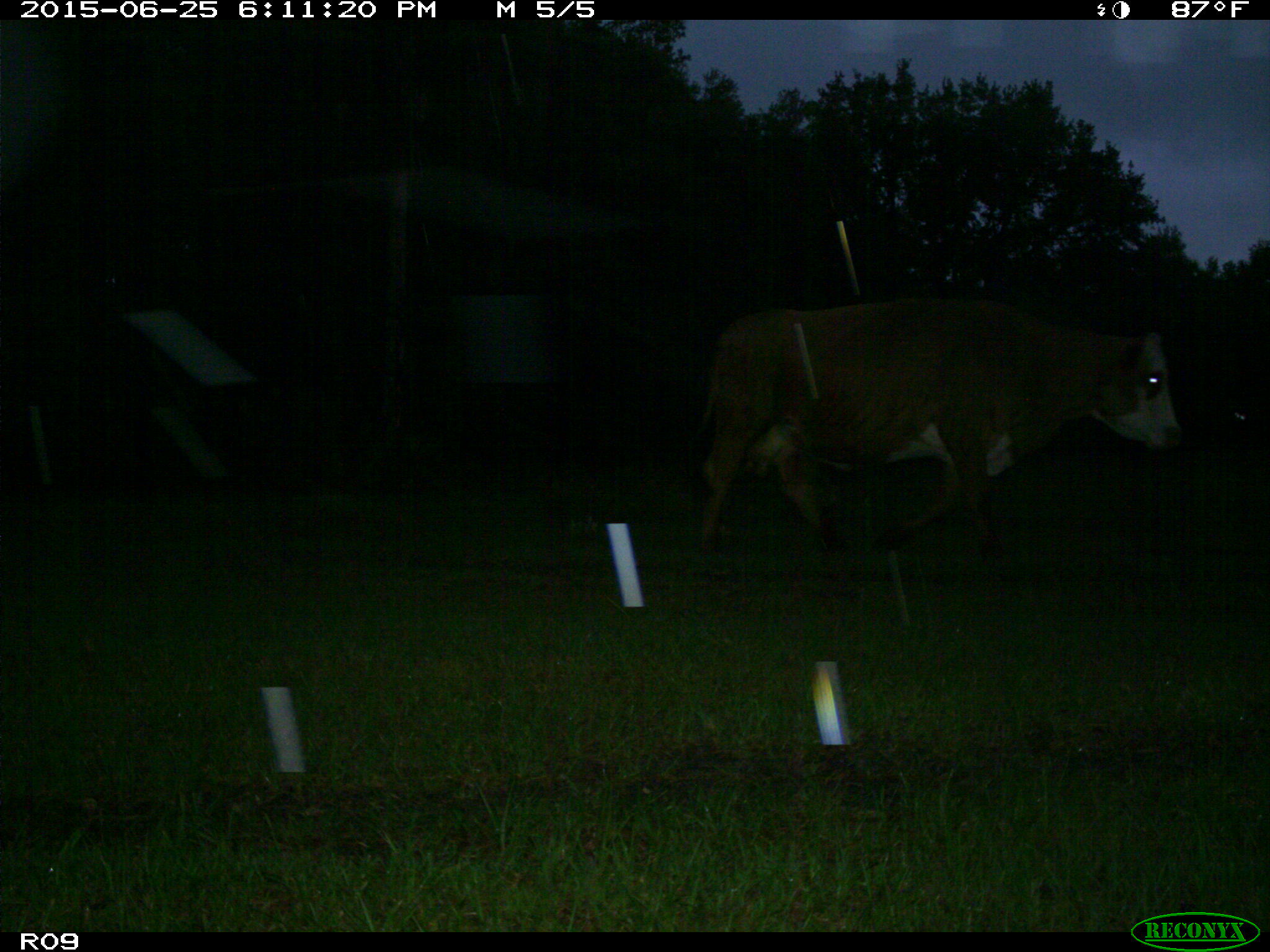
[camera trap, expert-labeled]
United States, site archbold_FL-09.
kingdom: Animalia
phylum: Chordata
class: Mammalia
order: Artiodactyla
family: Bovidae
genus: Bos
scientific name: Bos taurus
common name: domestic cow